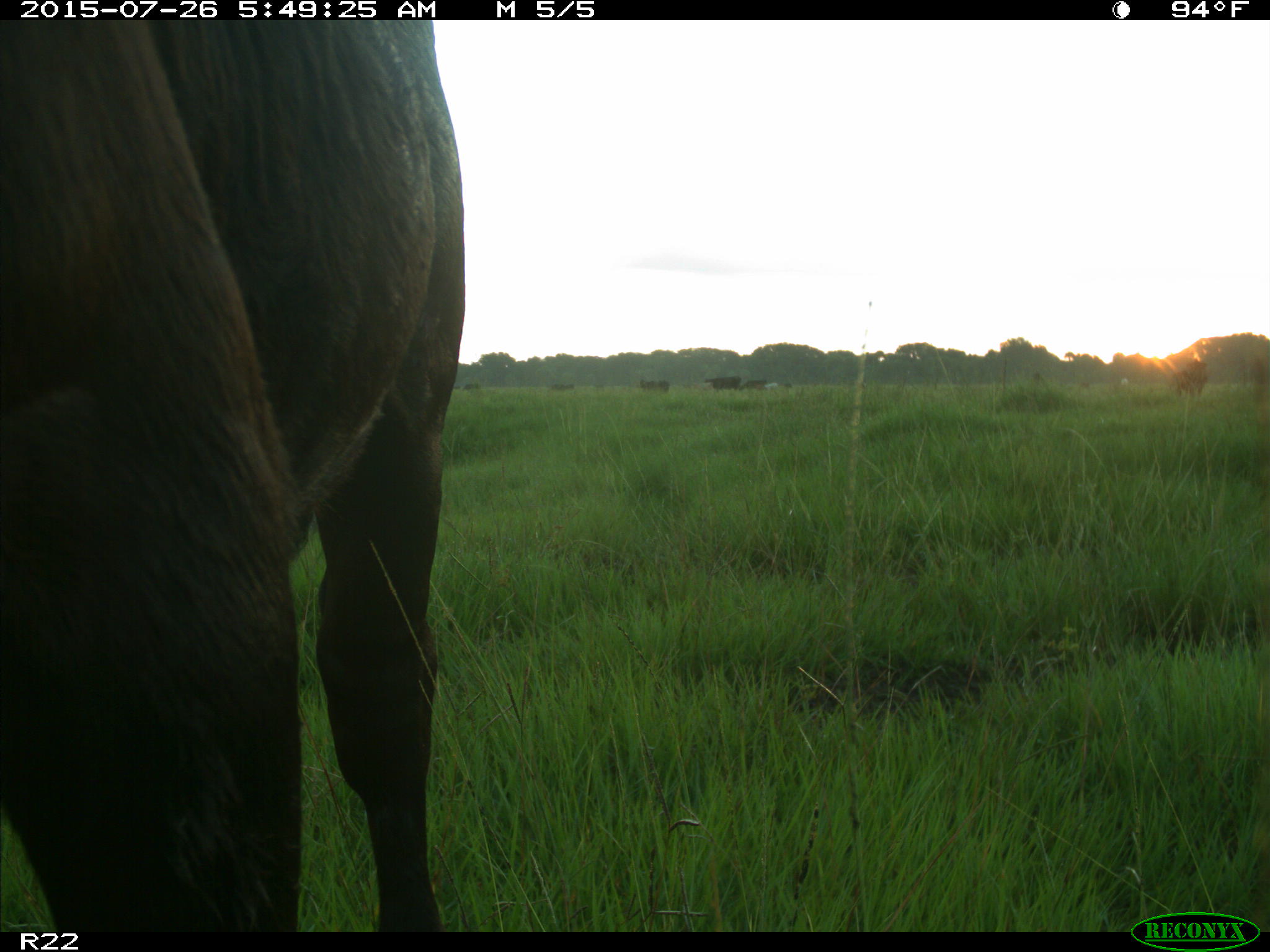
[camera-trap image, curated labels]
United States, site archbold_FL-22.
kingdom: Animalia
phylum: Chordata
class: Mammalia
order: Artiodactyla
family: Bovidae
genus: Bos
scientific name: Bos taurus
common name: domestic cow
Bos taurus (domestic cow).